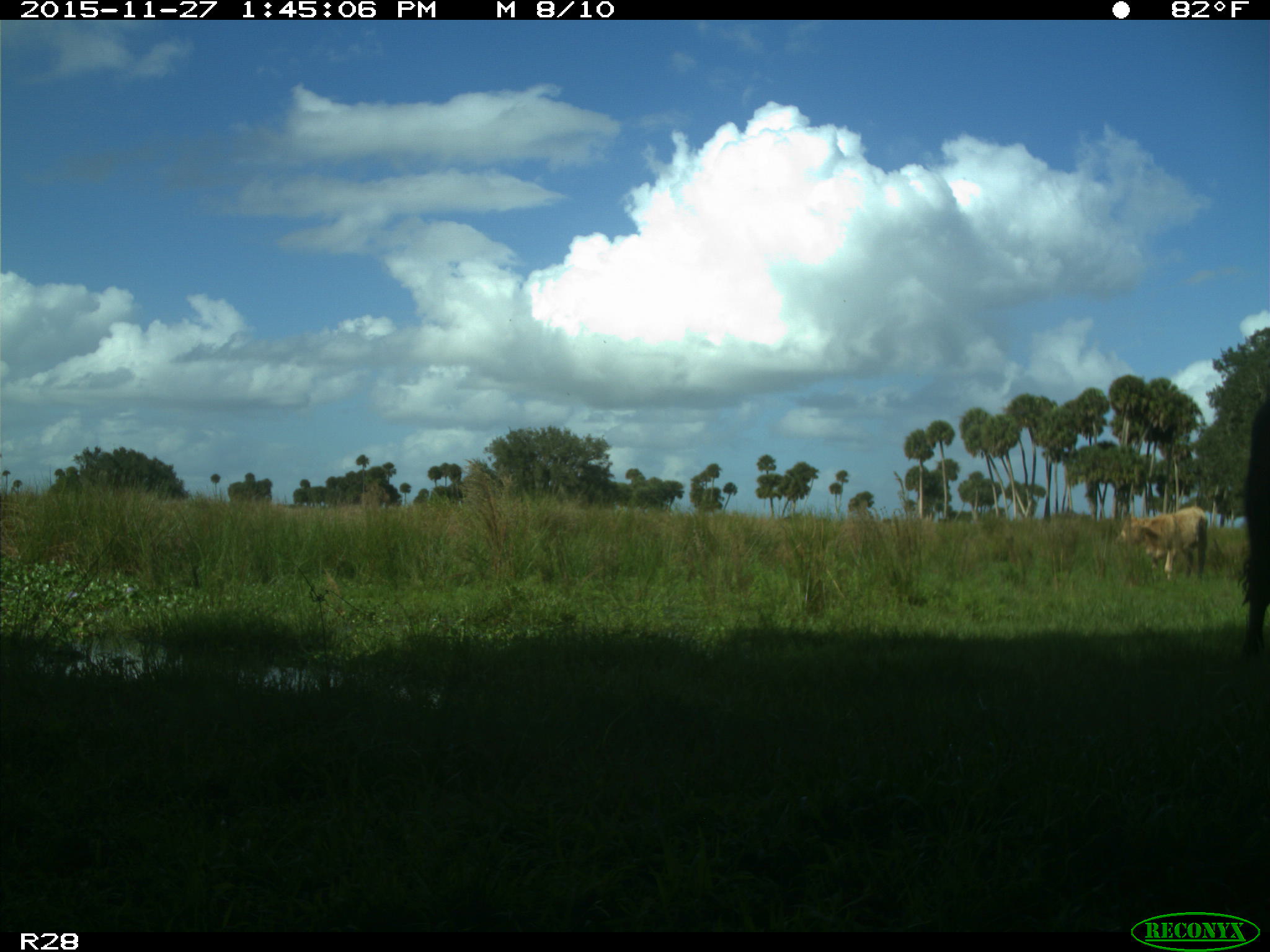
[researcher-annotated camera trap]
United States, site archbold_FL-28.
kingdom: Animalia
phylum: Chordata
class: Mammalia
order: Artiodactyla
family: Bovidae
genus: Bos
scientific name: Bos taurus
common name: domestic cow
Bos taurus (domestic cow).